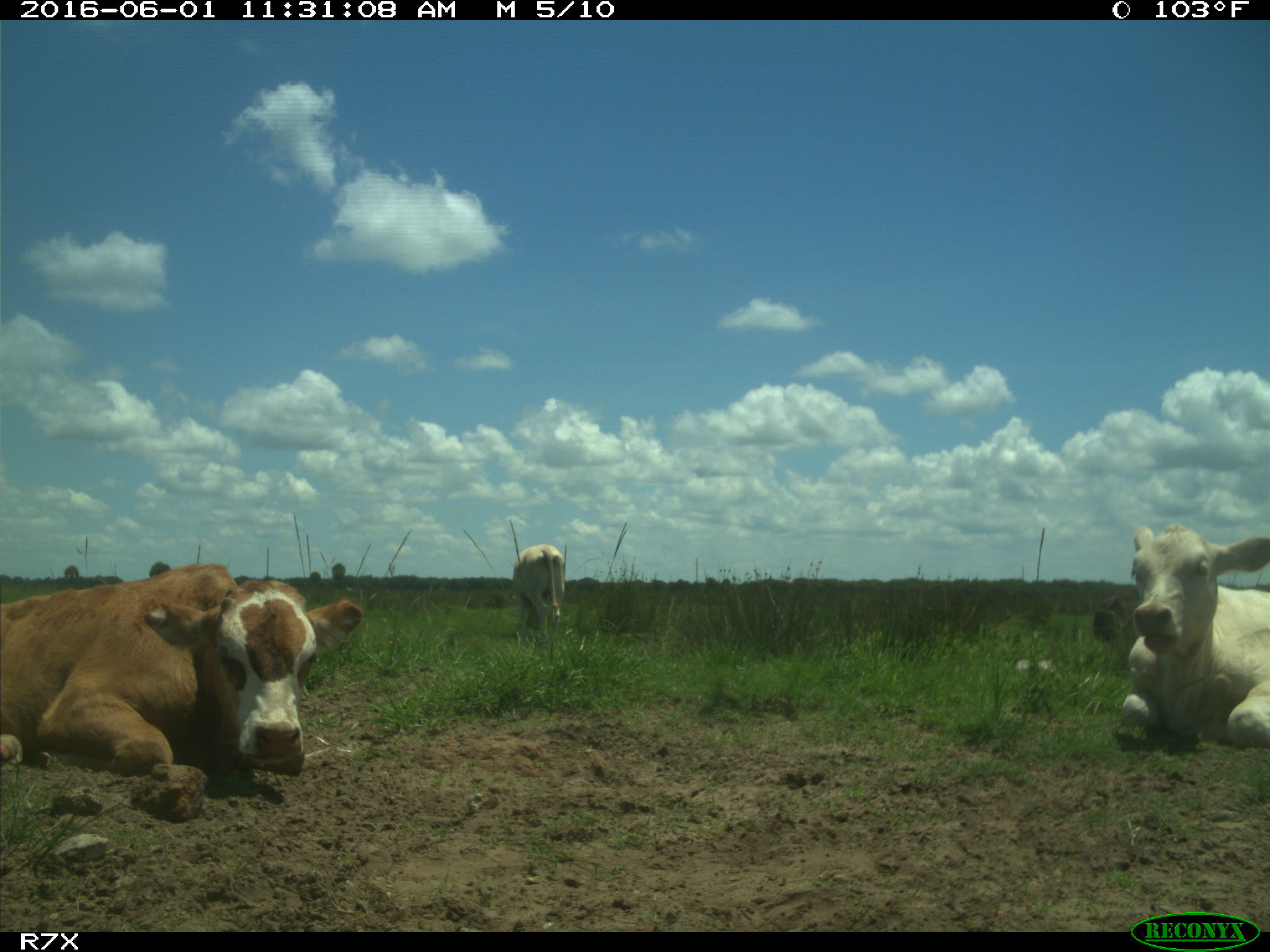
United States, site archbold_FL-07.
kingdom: Animalia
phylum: Chordata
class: Mammalia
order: Artiodactyla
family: Bovidae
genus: Bos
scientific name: Bos taurus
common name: domestic cow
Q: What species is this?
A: Bos taurus (domestic cow).